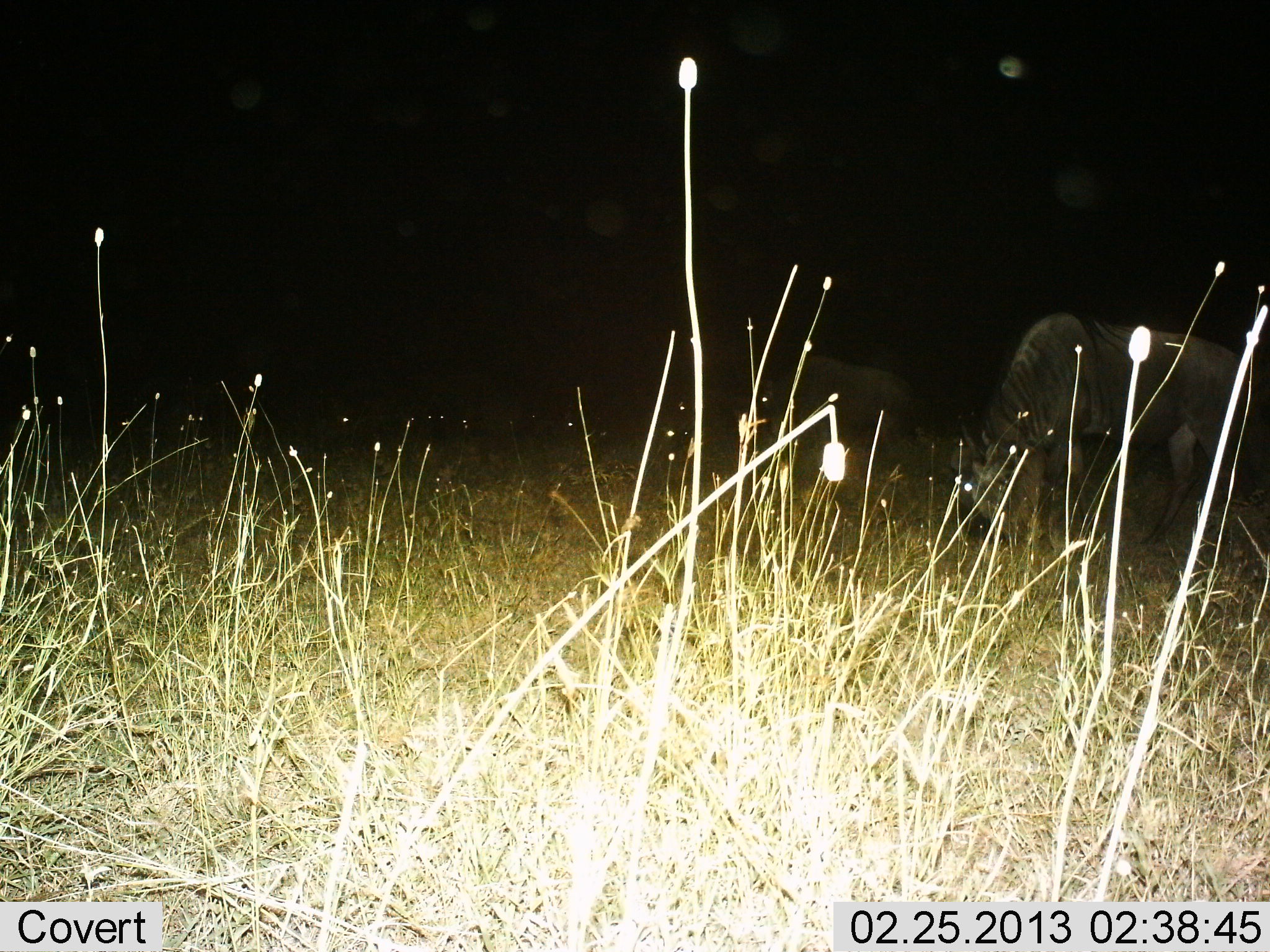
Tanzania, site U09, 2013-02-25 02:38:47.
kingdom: Animalia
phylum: Chordata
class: Mammalia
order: Artiodactyla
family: Bovidae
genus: Connochaetes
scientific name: Connochaetes taurinus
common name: blue wildebeest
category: wildebeest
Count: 2.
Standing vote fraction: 36%.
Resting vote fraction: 0%.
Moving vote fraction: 7%.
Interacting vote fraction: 0%.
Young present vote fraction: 0%.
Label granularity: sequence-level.